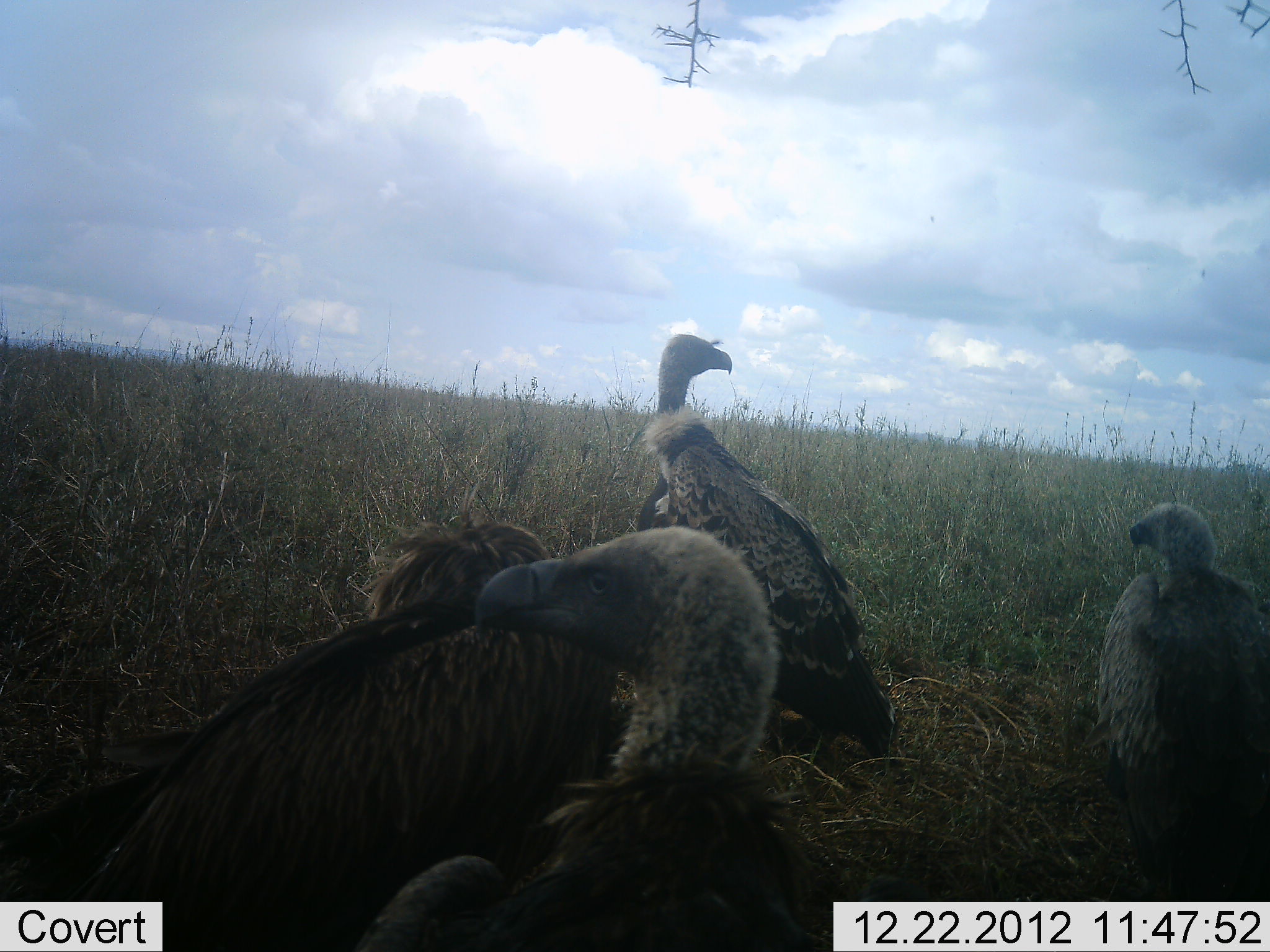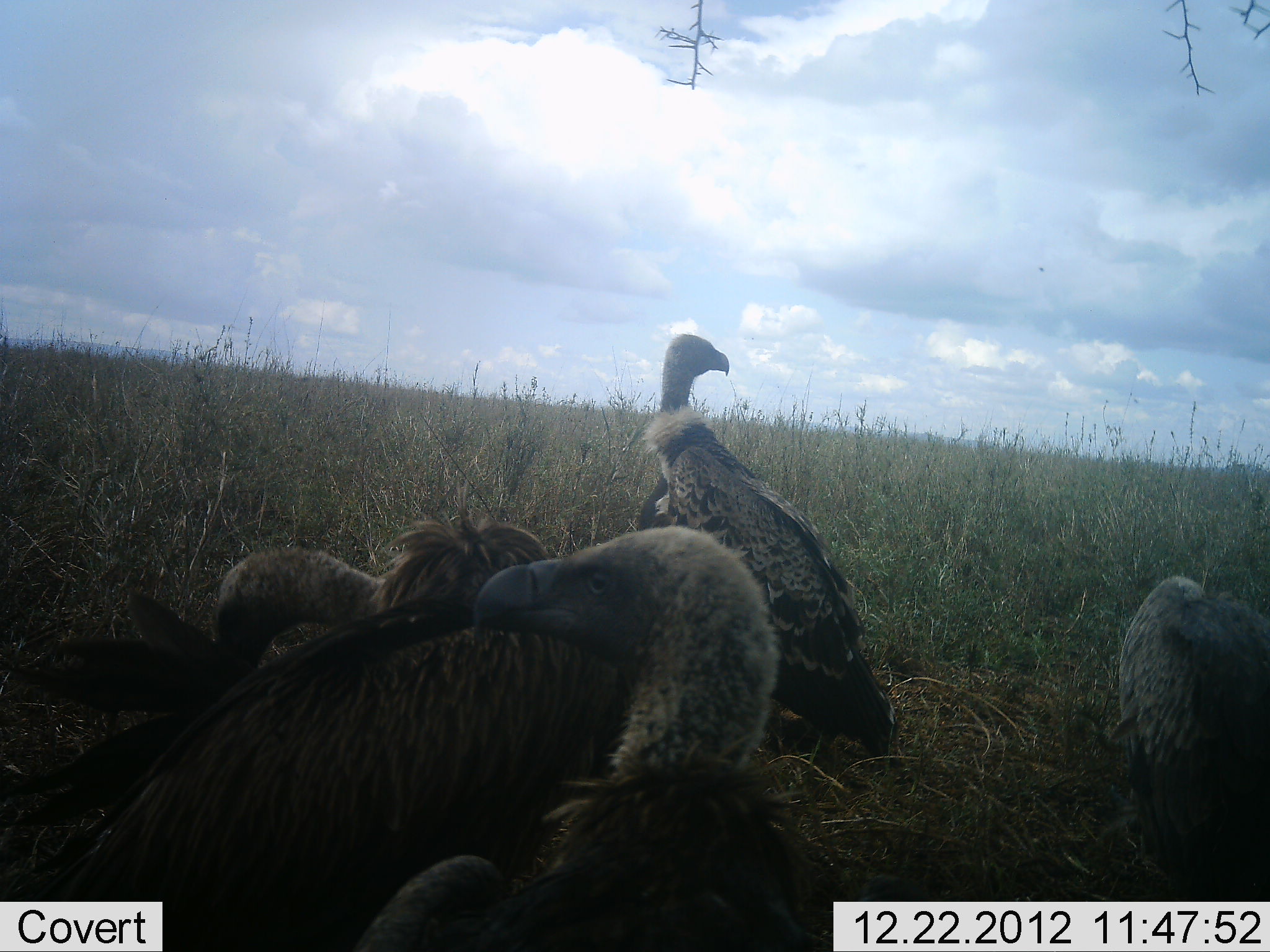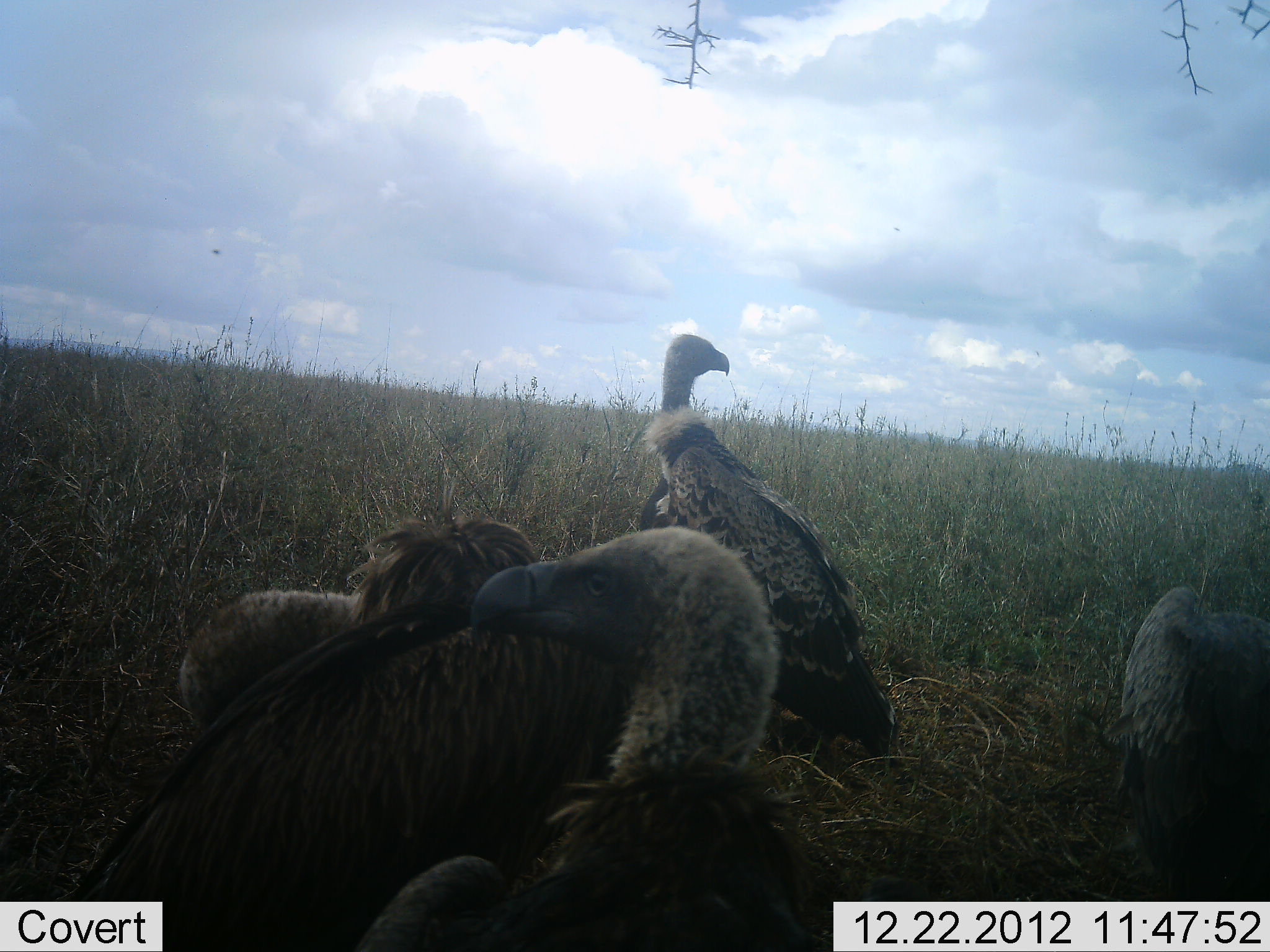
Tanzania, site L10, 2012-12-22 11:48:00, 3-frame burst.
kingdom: Animalia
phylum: Chordata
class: Aves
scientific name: Aves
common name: bird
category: otherbird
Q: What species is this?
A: Otherbird (bird) (Aves).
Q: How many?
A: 4.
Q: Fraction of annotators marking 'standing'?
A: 100%.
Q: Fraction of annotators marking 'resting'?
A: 30%.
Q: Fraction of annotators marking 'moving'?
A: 0%.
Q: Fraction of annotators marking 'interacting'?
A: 0%.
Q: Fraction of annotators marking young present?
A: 10%.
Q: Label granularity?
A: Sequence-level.